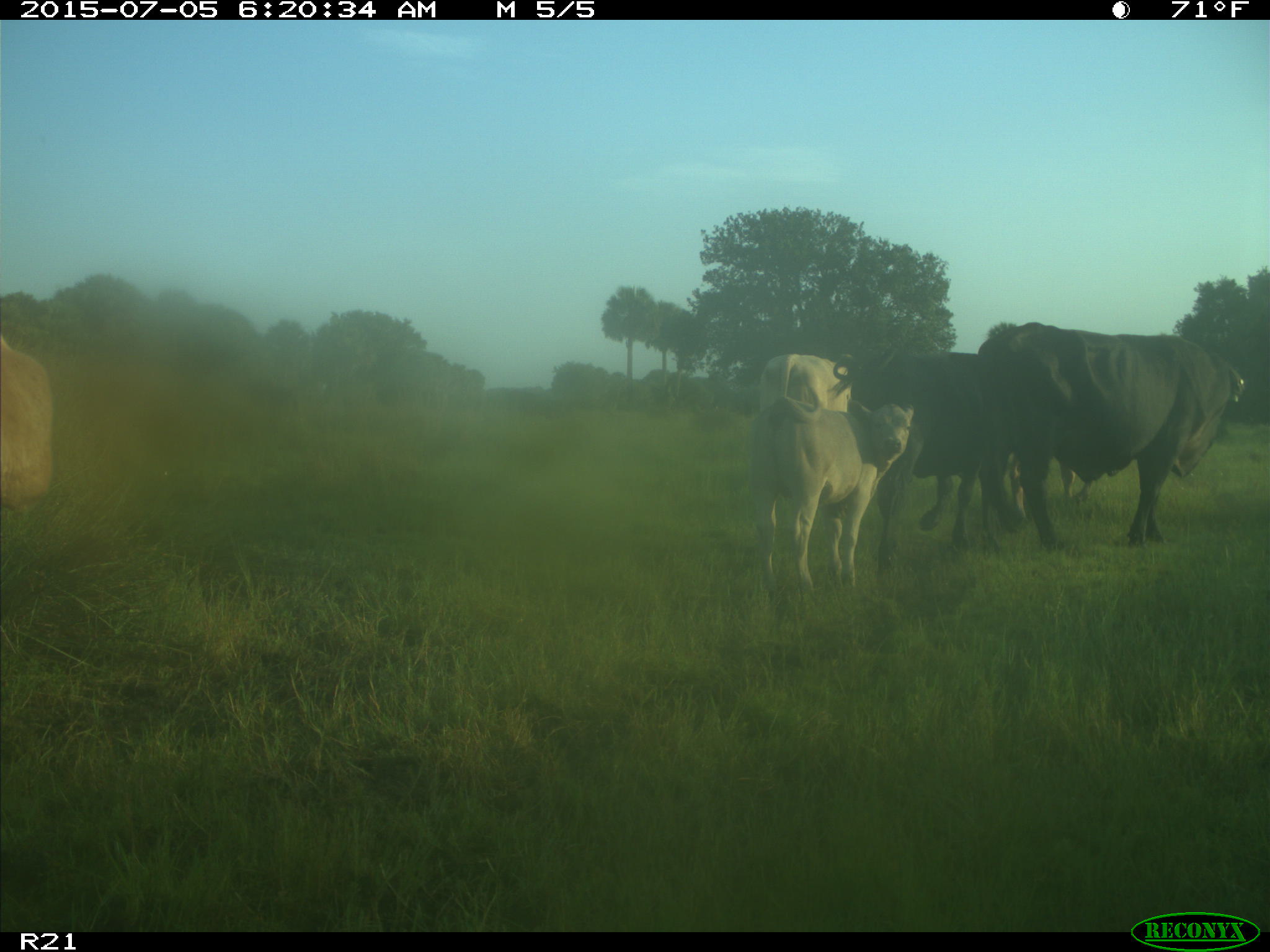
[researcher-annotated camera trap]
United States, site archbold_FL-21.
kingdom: Animalia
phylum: Chordata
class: Mammalia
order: Artiodactyla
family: Bovidae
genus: Bos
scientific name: Bos taurus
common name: domestic cow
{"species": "Bos taurus (domestic cow)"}